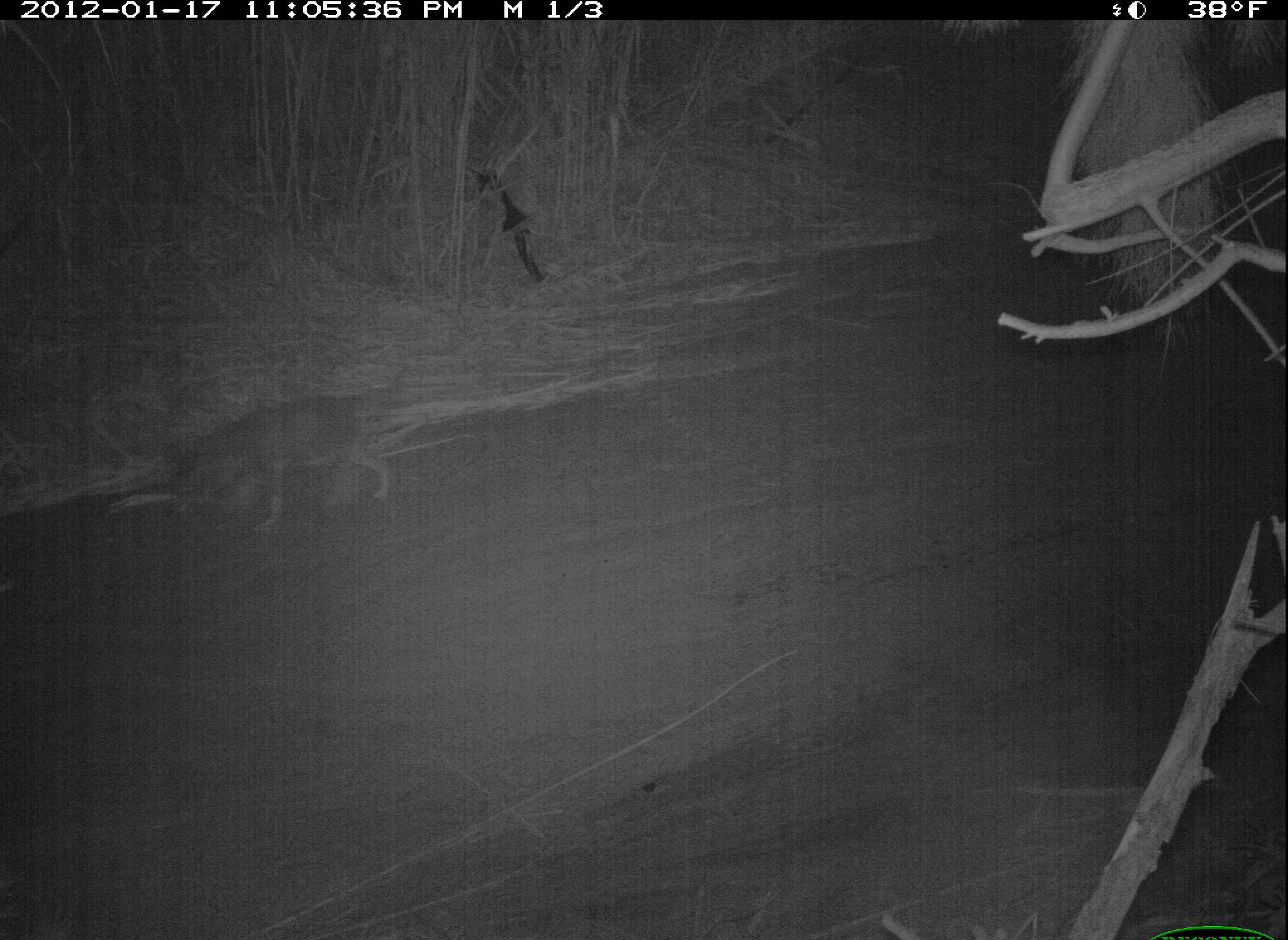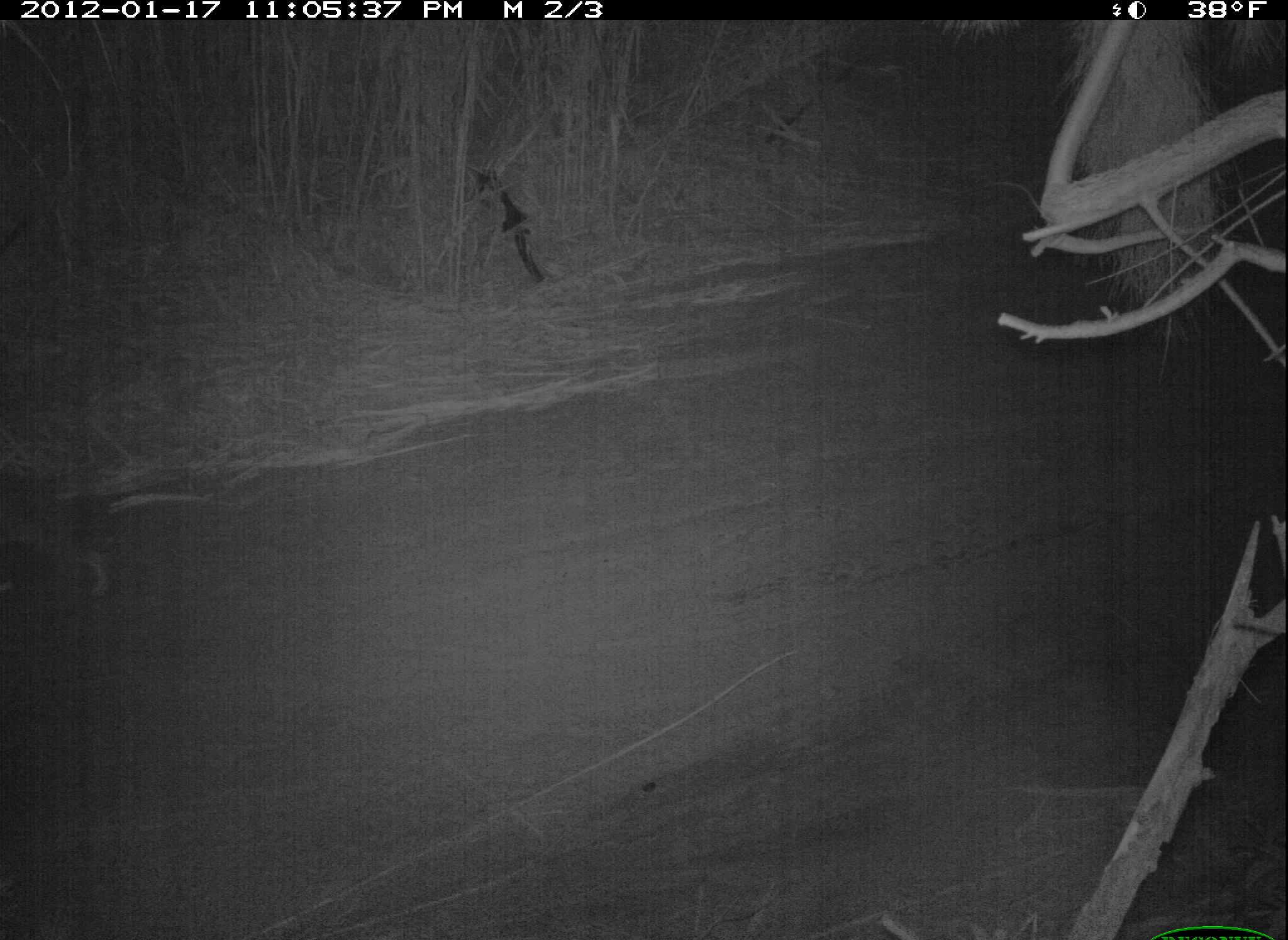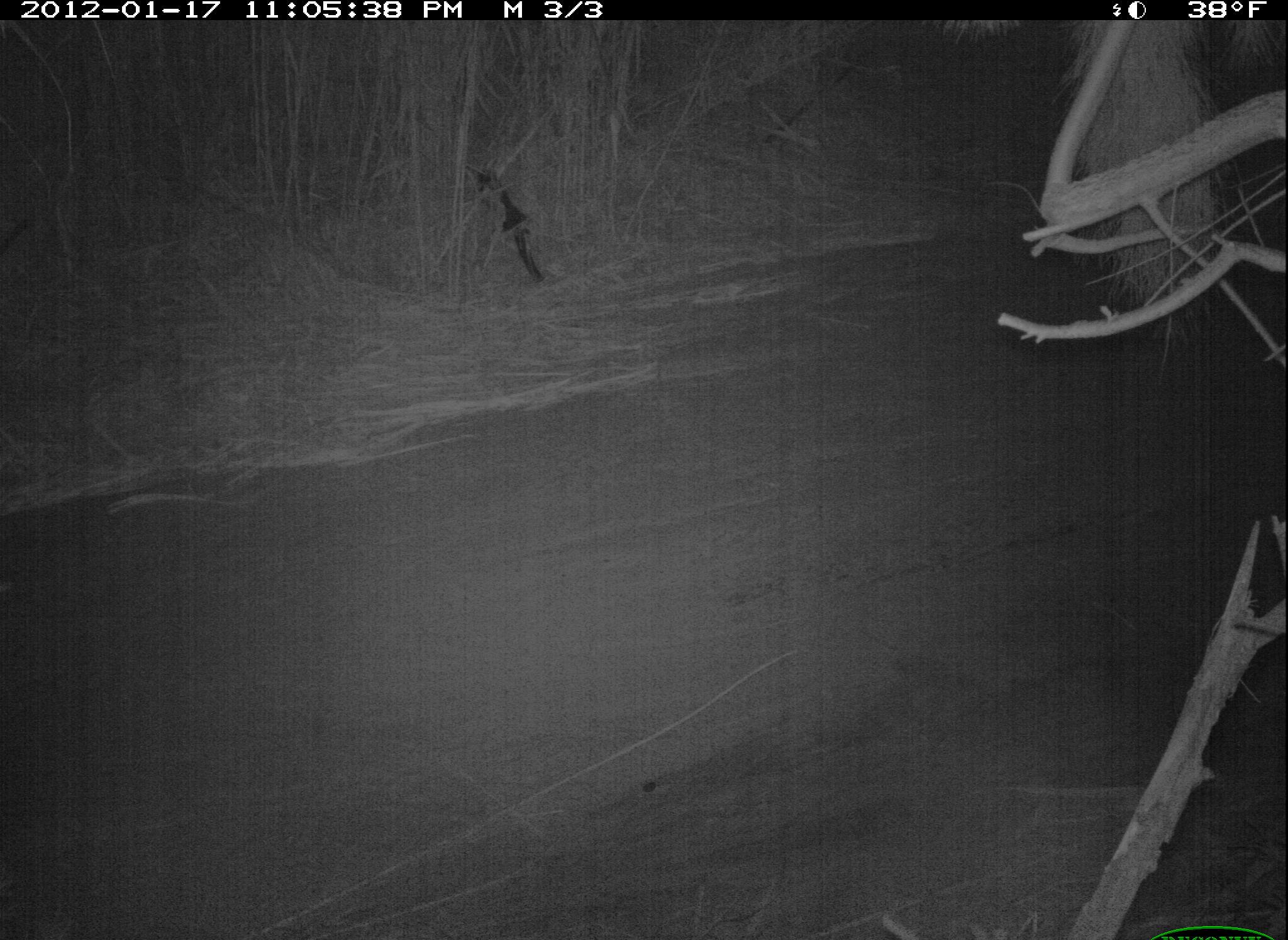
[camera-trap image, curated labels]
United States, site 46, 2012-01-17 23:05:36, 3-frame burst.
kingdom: Animalia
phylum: Chordata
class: Mammalia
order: Carnivora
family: Canidae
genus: Canis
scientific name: Canis latrans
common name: coyote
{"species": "coyote (Canis latrans)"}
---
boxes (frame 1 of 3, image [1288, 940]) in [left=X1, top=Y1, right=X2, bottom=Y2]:
coyote: [left=134, top=365, right=432, bottom=545]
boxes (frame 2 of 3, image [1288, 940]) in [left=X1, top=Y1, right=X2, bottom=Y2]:
coyote: [left=2, top=441, right=155, bottom=630]